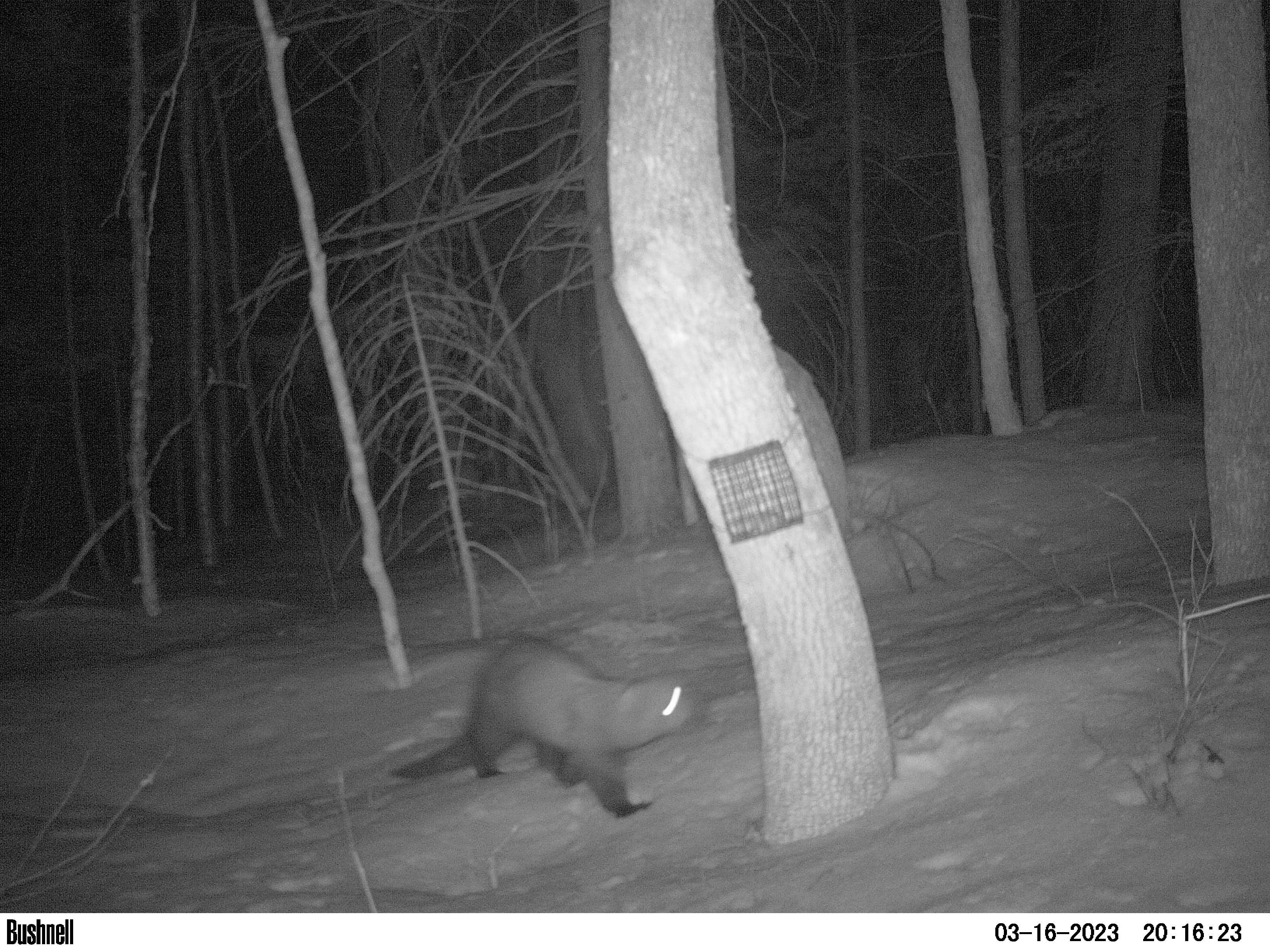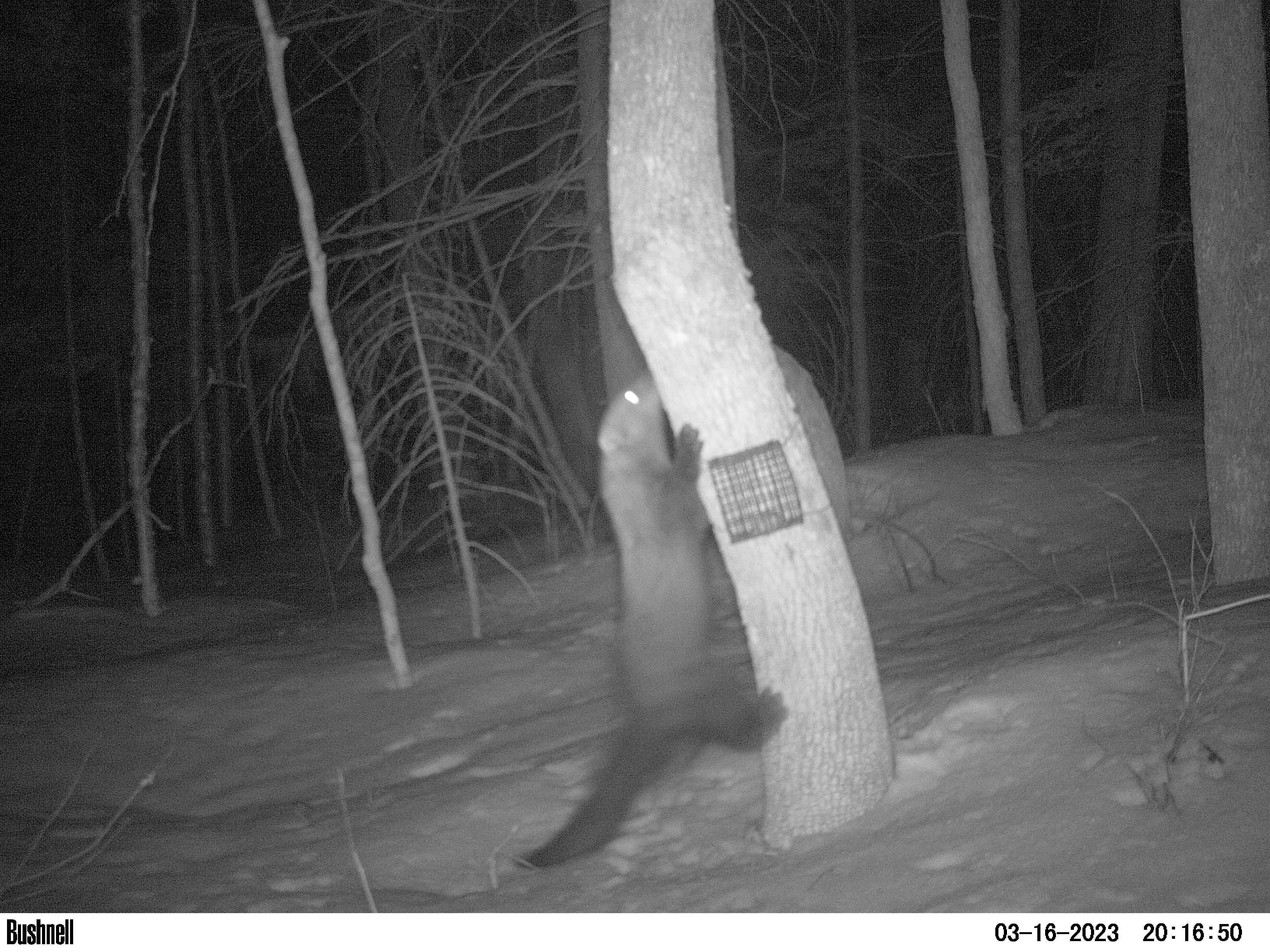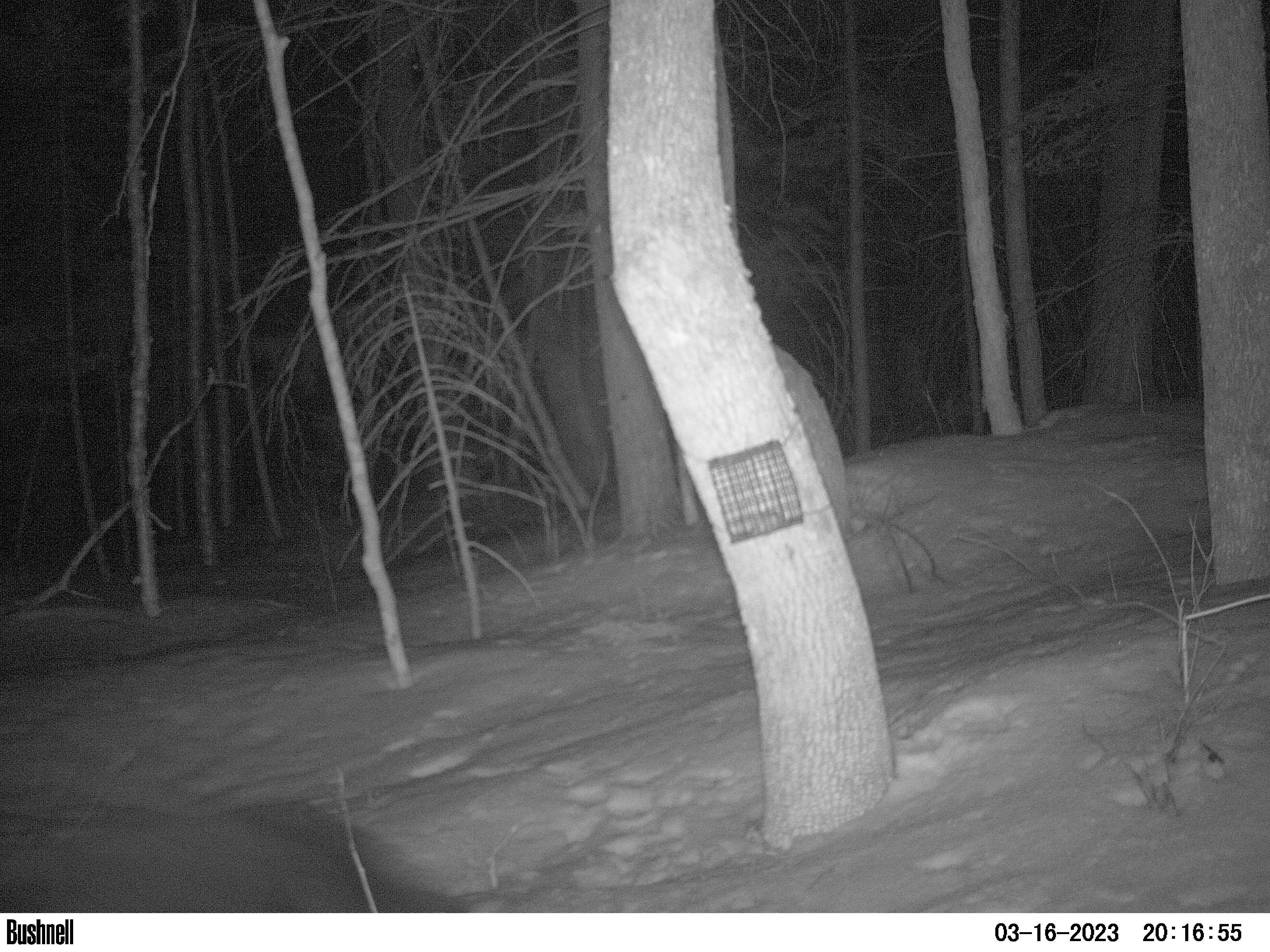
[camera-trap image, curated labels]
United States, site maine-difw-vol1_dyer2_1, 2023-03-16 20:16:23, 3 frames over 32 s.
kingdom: Animalia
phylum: Chordata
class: Mammalia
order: Carnivora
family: Mustelidae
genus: Pekania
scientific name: Pekania pennanti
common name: fisher